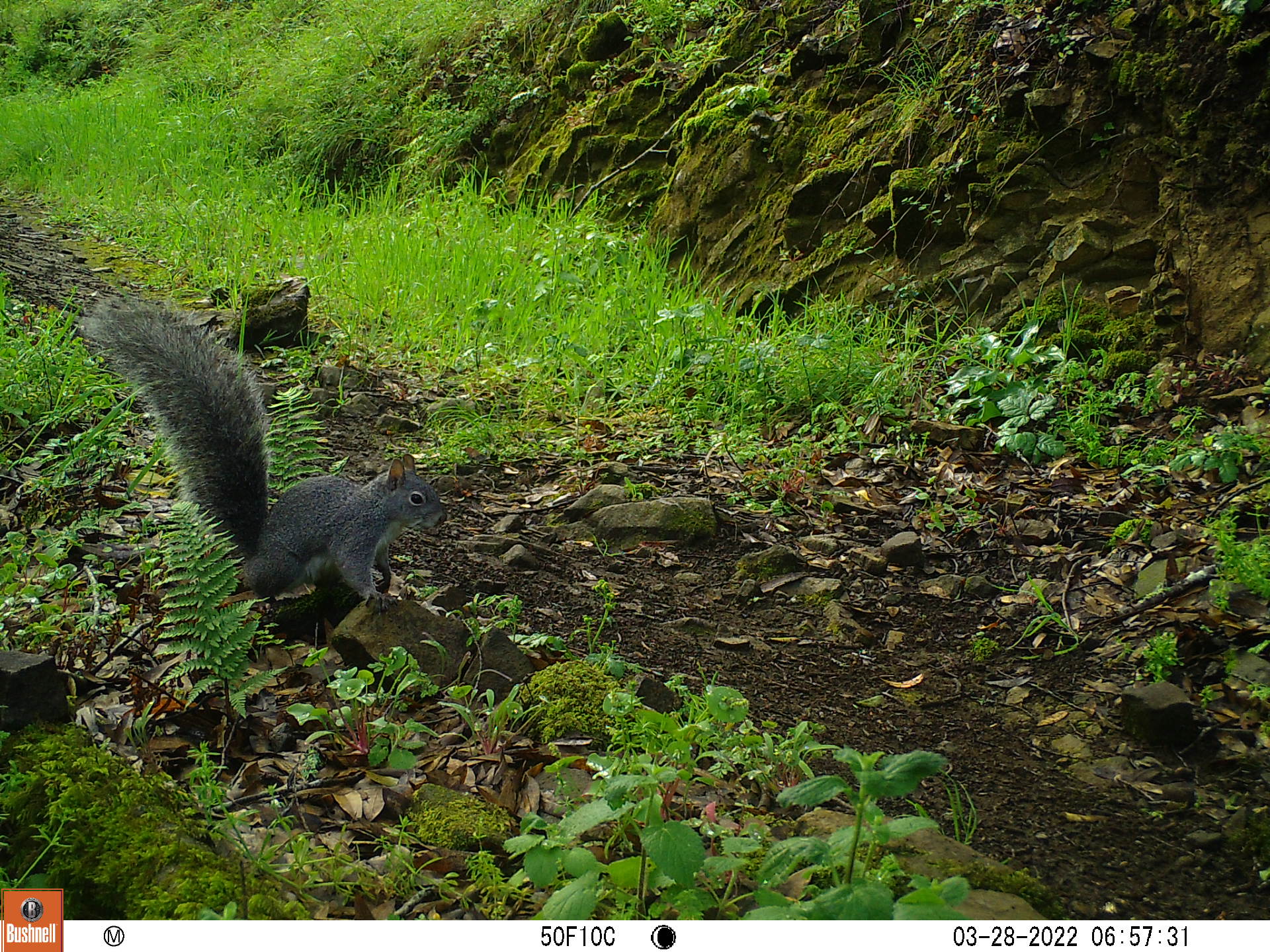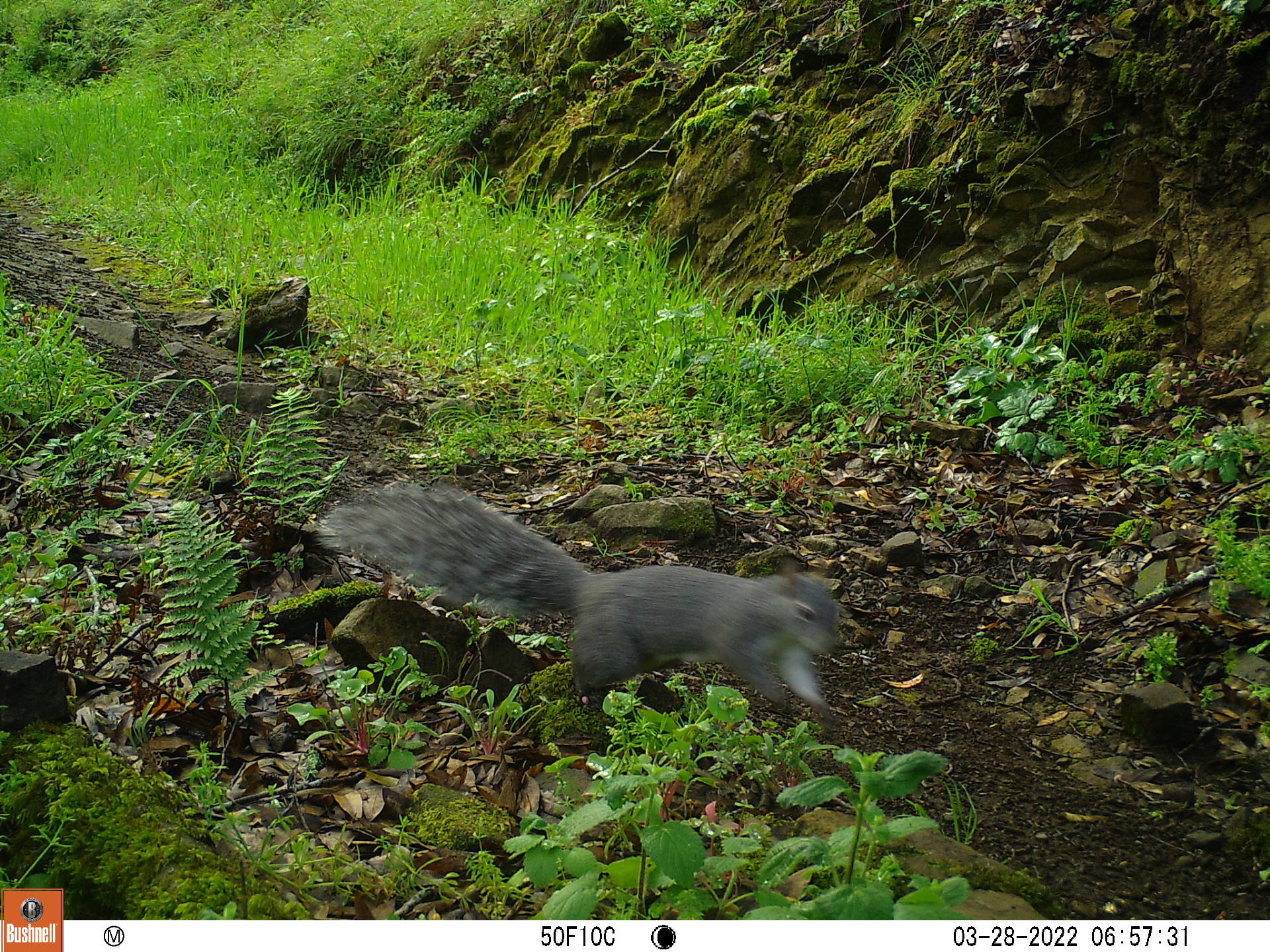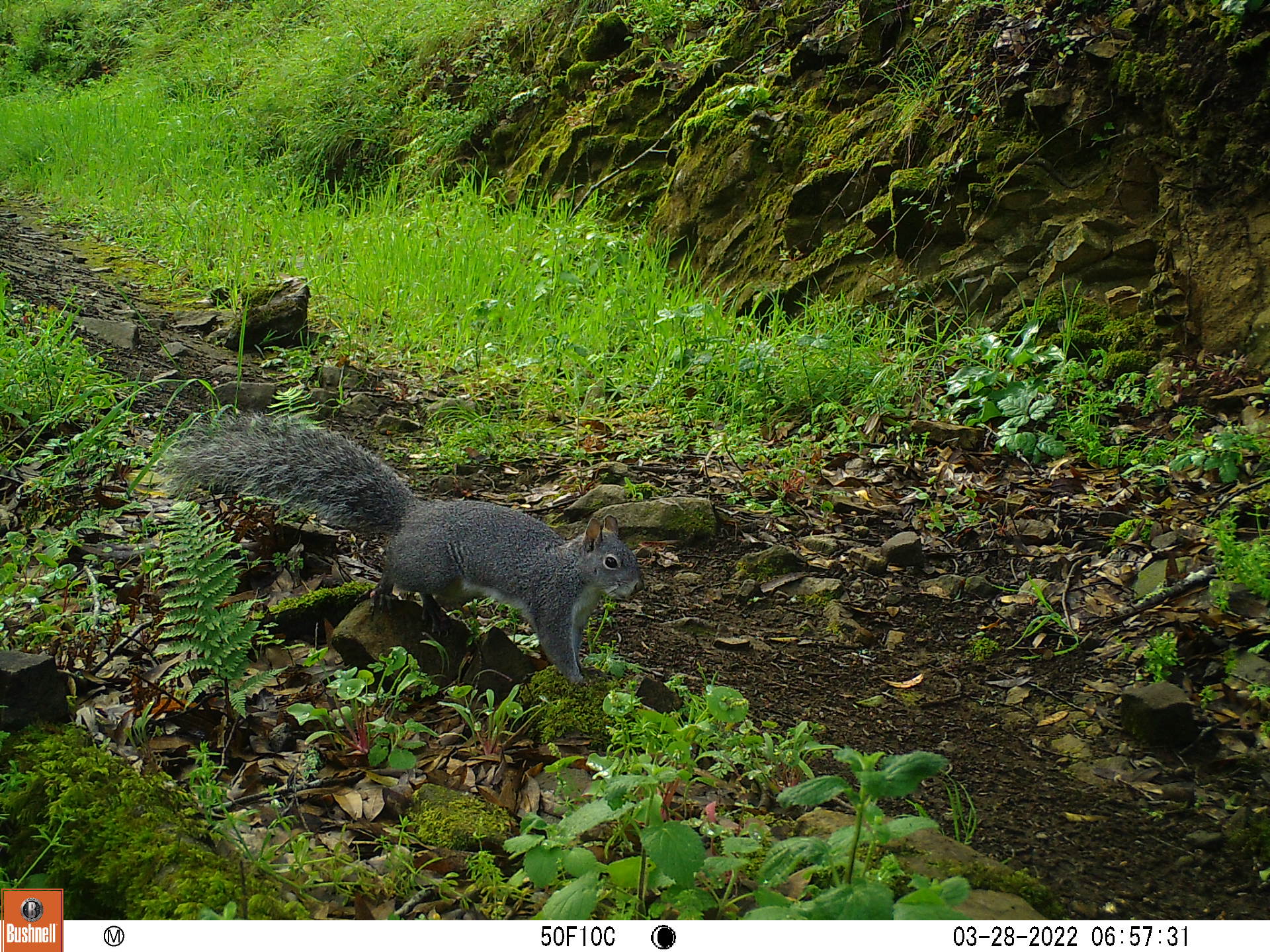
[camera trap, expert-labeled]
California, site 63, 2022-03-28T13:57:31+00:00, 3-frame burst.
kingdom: Animalia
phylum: Chordata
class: Mammalia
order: Rodentia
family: Sciuridae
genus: Sciurus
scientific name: Sciurus griseus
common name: western gray squirrel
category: western grey squirrel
Western grey squirrel (western gray squirrel) (Sciurus griseus).